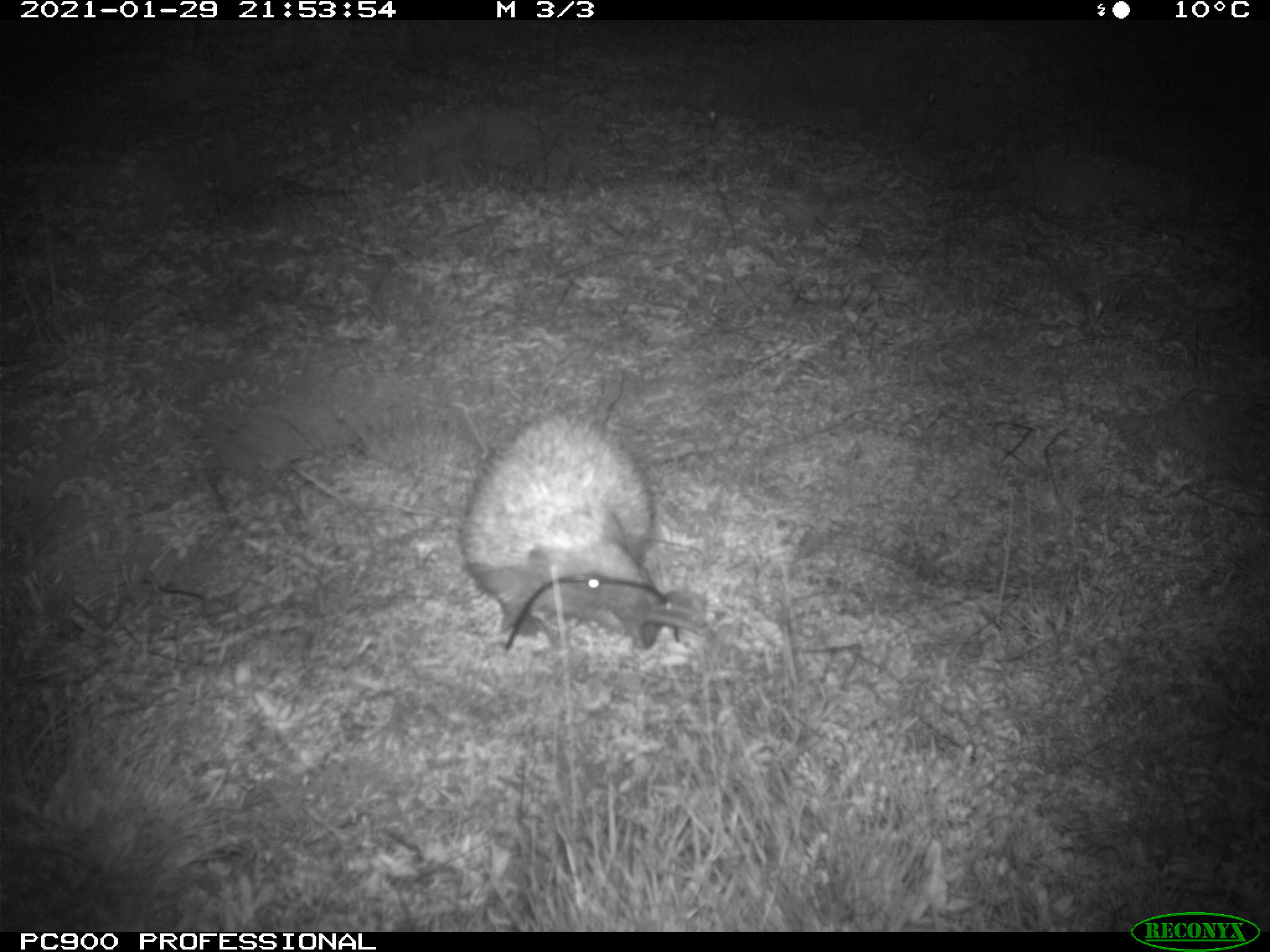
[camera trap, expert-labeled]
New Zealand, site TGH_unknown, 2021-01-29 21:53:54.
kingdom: Animalia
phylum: Chordata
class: Mammalia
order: Eulipotyphla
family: Erinaceidae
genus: Erinaceus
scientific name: Erinaceus europaeus europaeus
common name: european hedgehog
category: hedgehog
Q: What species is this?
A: Hedgehog (european hedgehog) (Erinaceus europaeus europaeus).